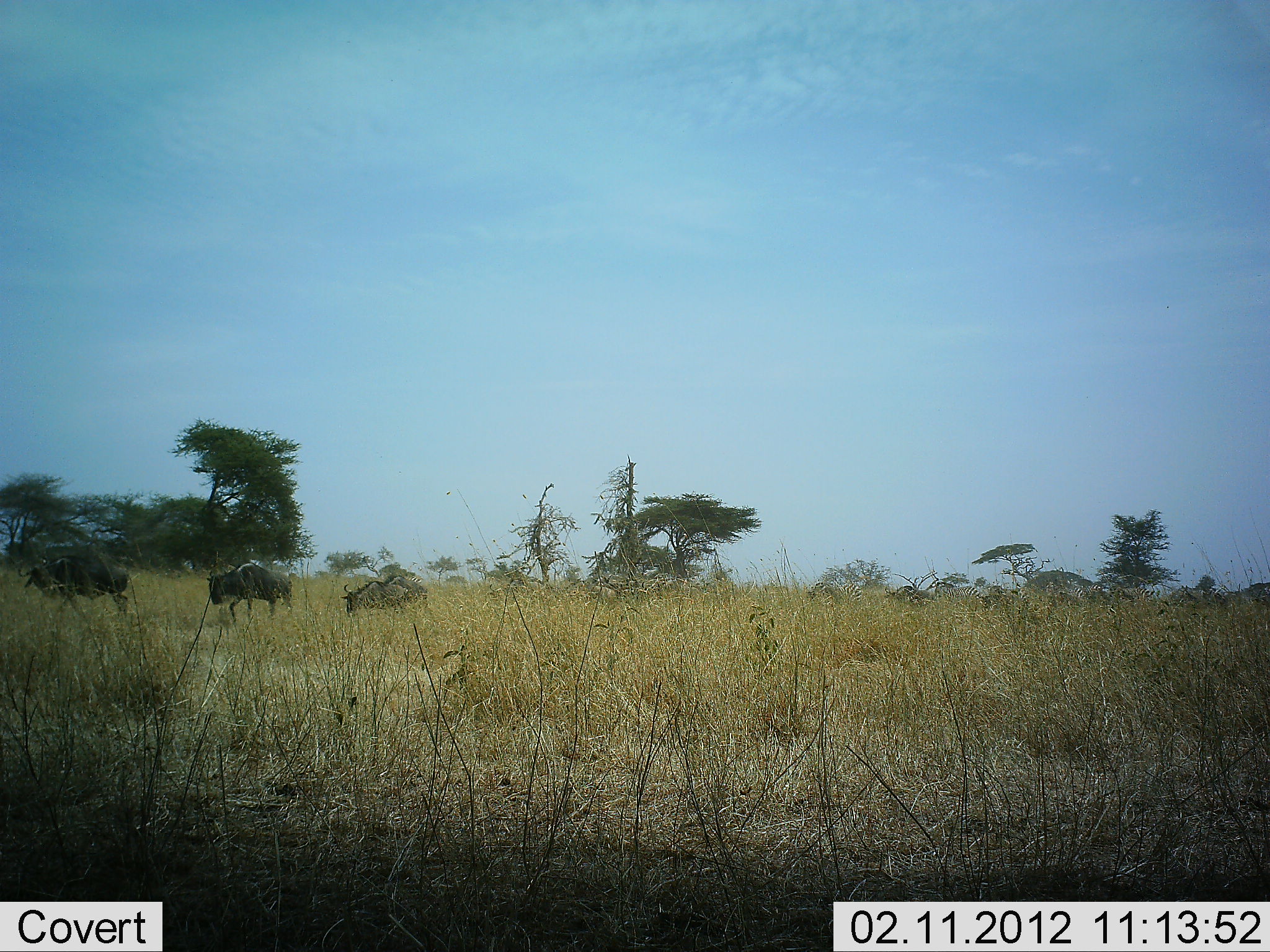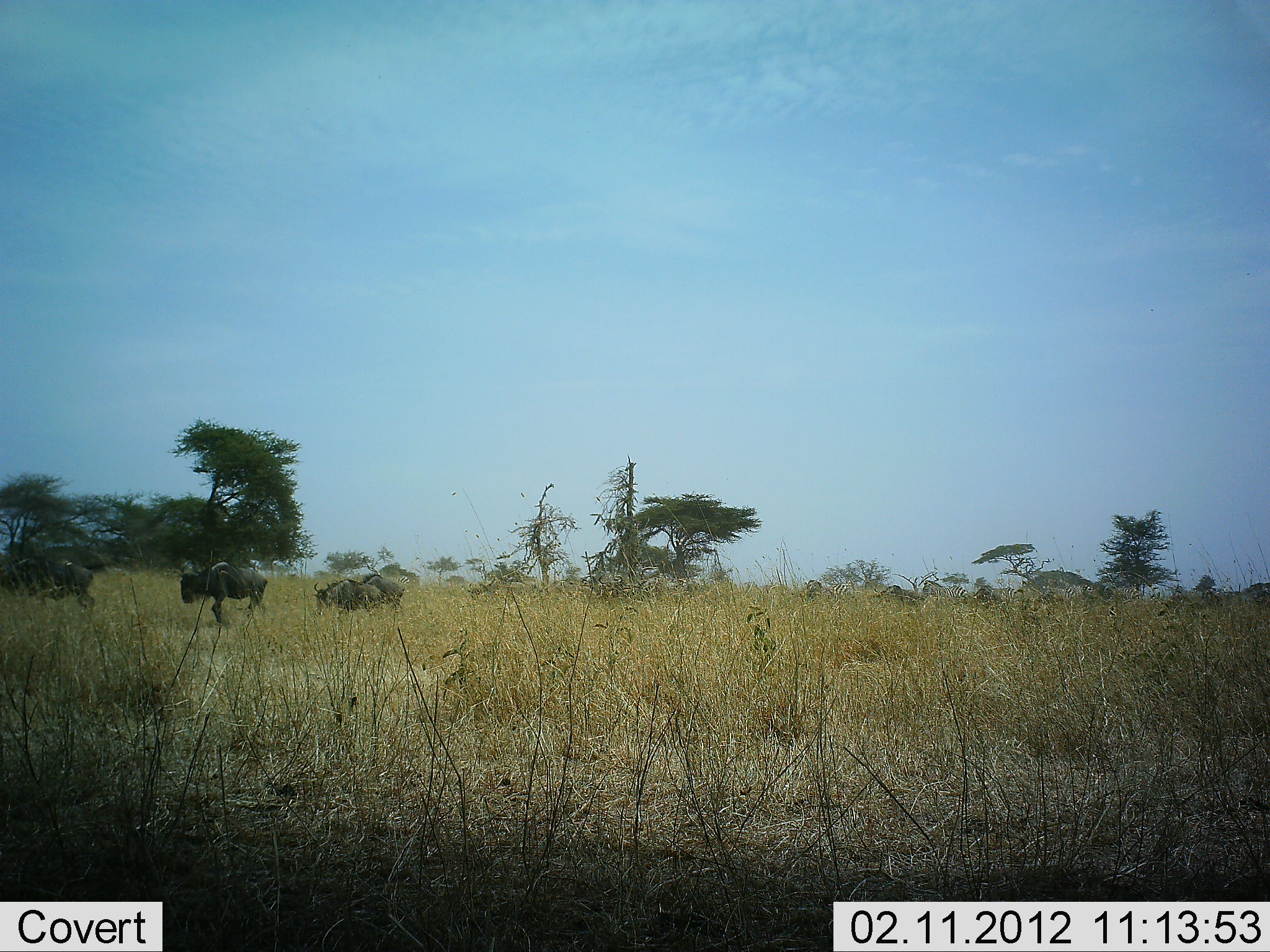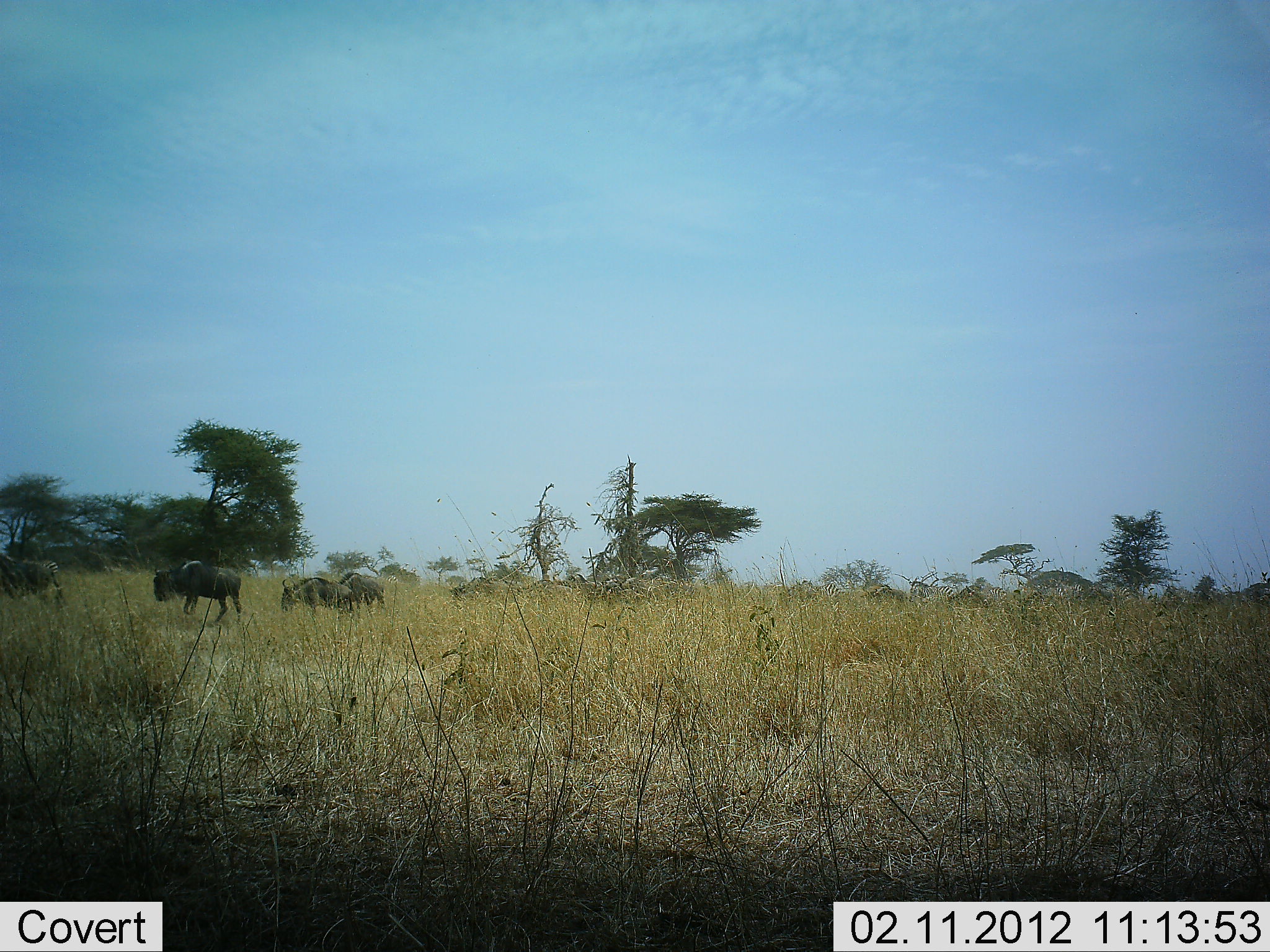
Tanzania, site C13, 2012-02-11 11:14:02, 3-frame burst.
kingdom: Animalia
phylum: Chordata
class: Mammalia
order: Artiodactyla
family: Bovidae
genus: Connochaetes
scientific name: Connochaetes taurinus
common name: blue wildebeest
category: wildebeest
Wildebeest (blue wildebeest) (Connochaetes taurinus), count 11-50. Behavior (volunteer vote fractions): standing 3%, resting 0%, moving 97%, interacting 0%. Young present (vote fraction): 3%. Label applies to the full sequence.